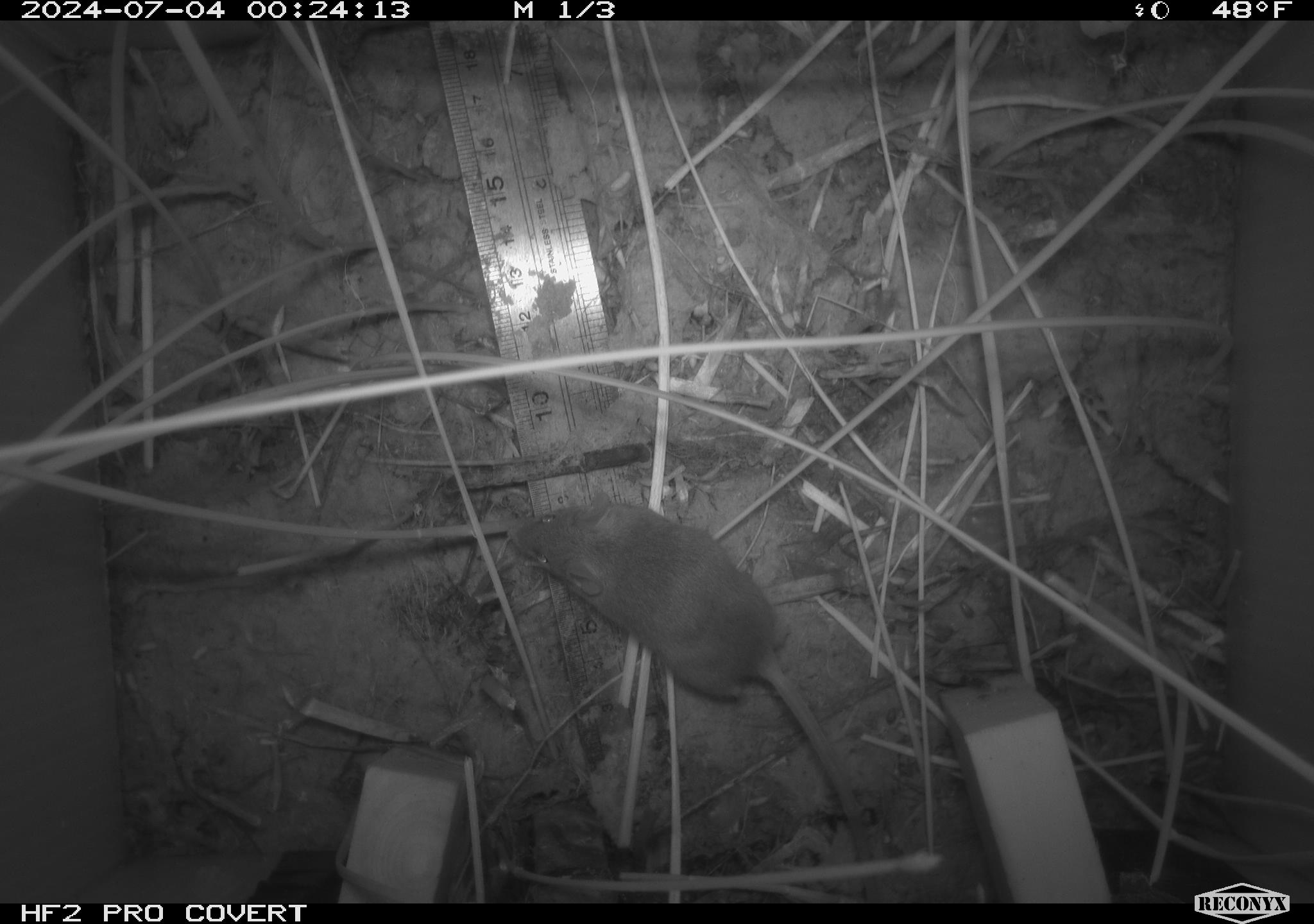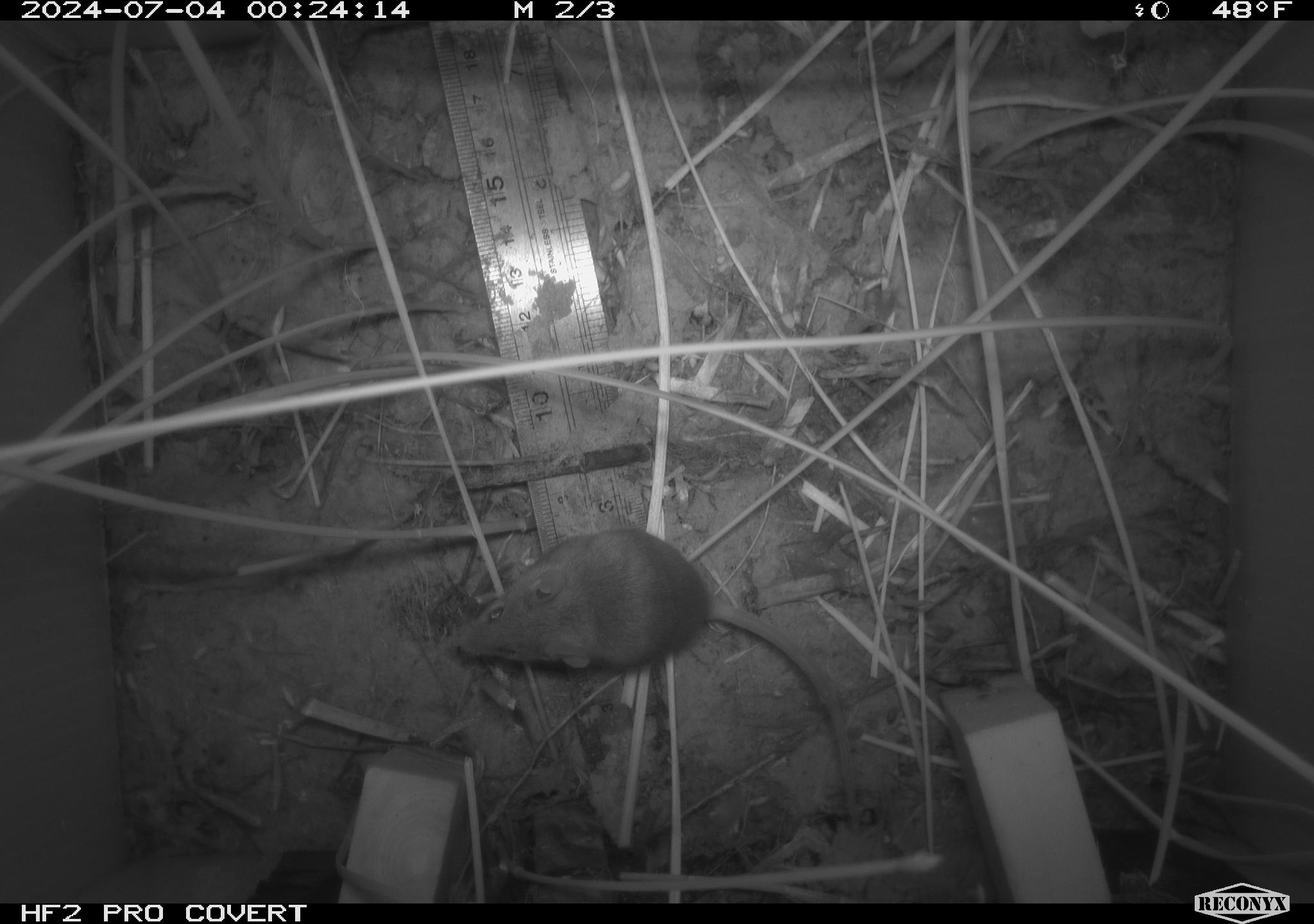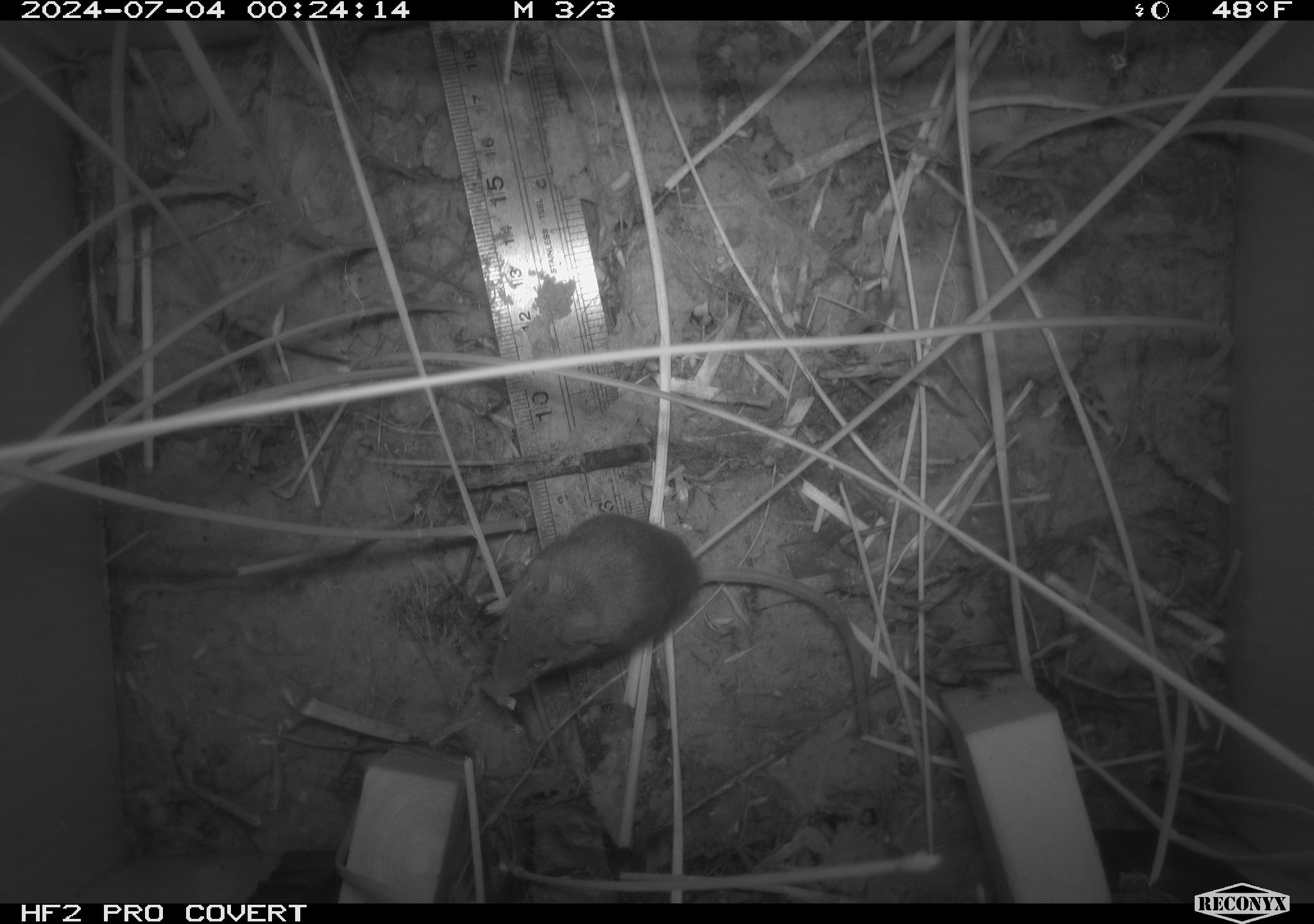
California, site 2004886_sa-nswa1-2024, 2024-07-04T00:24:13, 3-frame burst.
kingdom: Animalia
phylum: Chordata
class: Mammalia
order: Rodentia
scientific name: Rodentia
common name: rodent